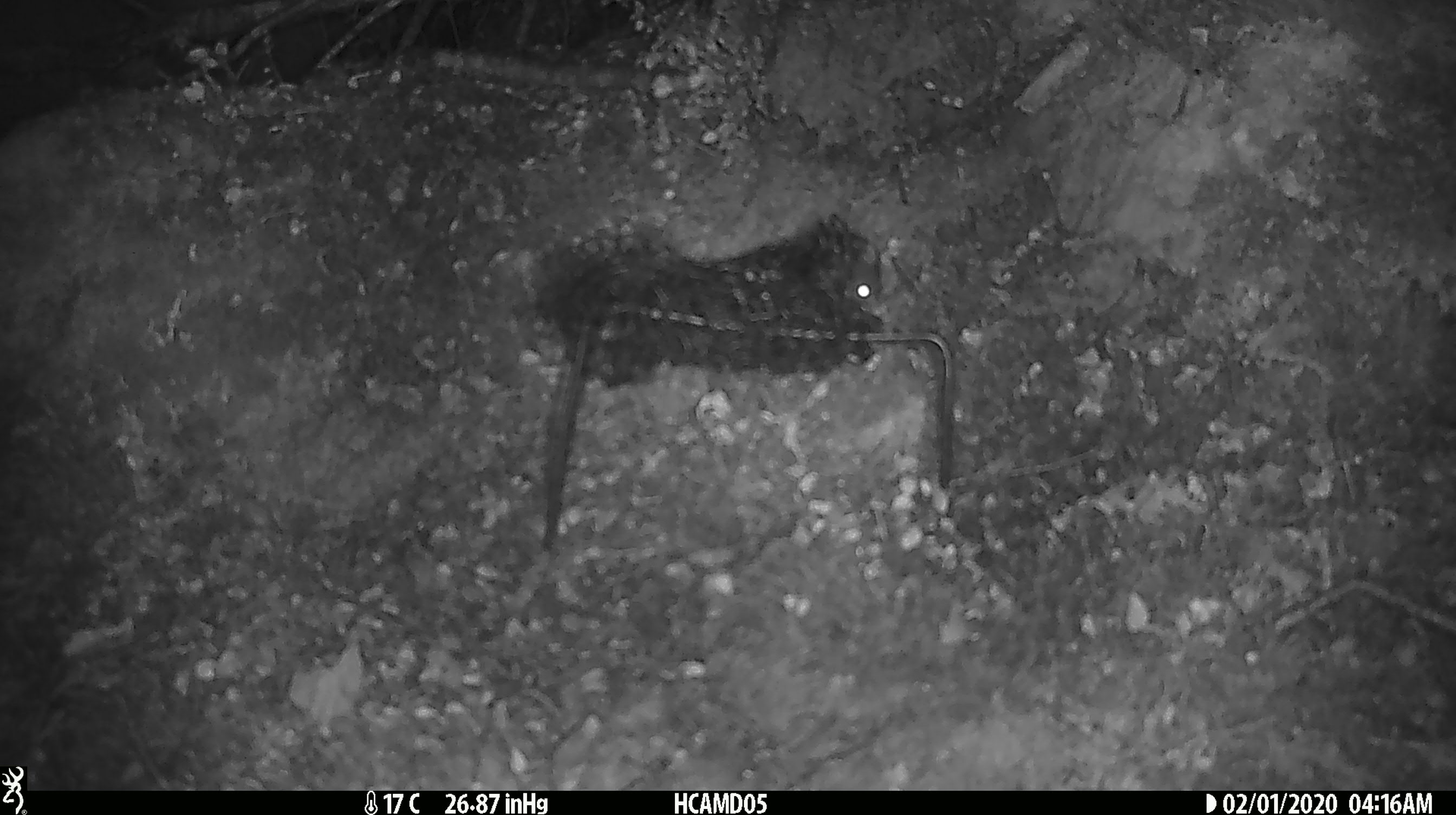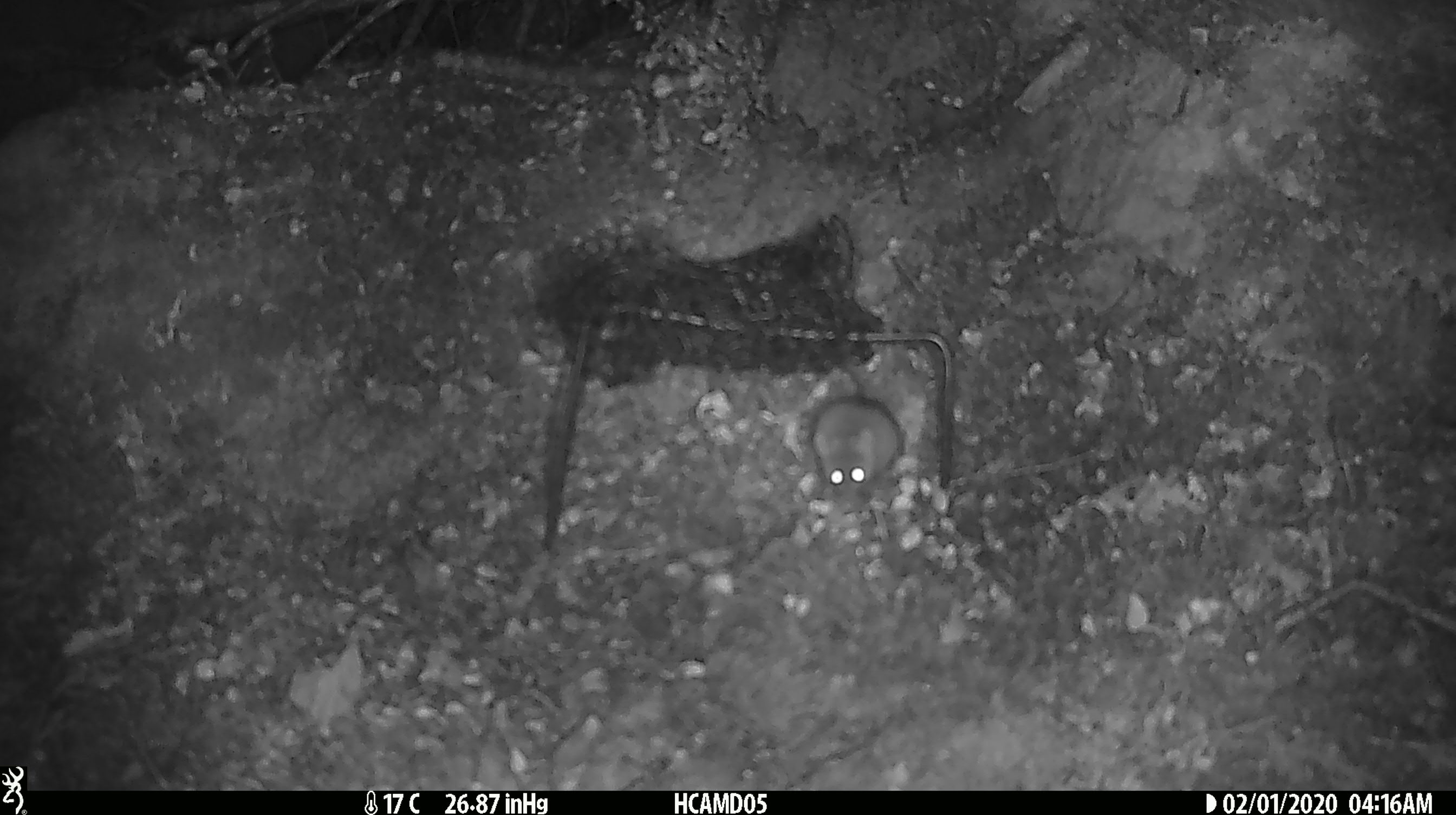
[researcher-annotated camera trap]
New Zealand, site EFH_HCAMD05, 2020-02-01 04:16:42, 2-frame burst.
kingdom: Animalia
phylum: Chordata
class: Mammalia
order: Rodentia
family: Muridae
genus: Mus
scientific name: Mus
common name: mouse